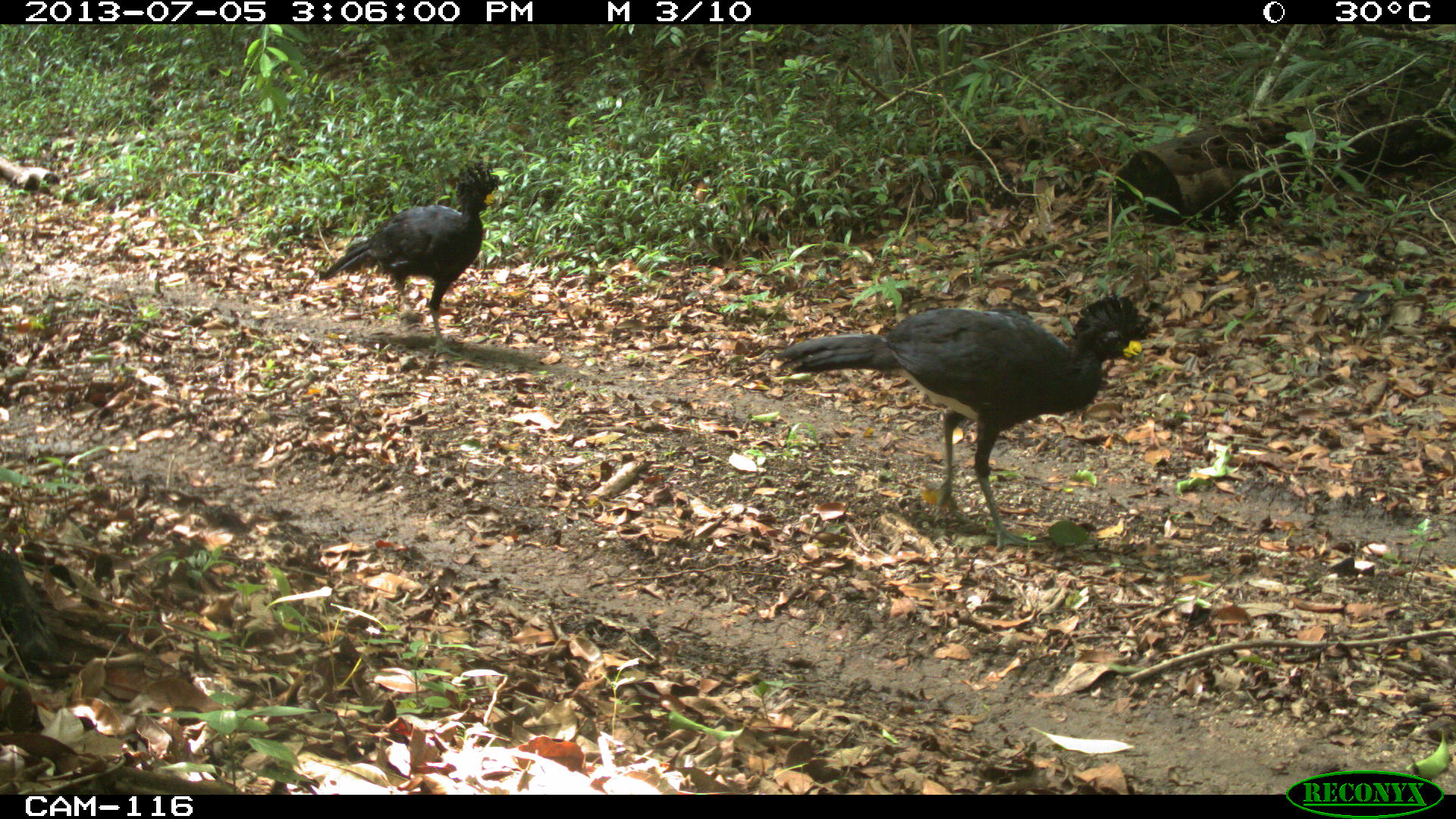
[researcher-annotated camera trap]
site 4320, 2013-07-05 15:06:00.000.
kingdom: Animalia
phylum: Chordata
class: Aves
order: Galliformes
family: Cracidae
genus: Crax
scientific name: Crax rubra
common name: great curassow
Crax rubra (great curassow), count 2.